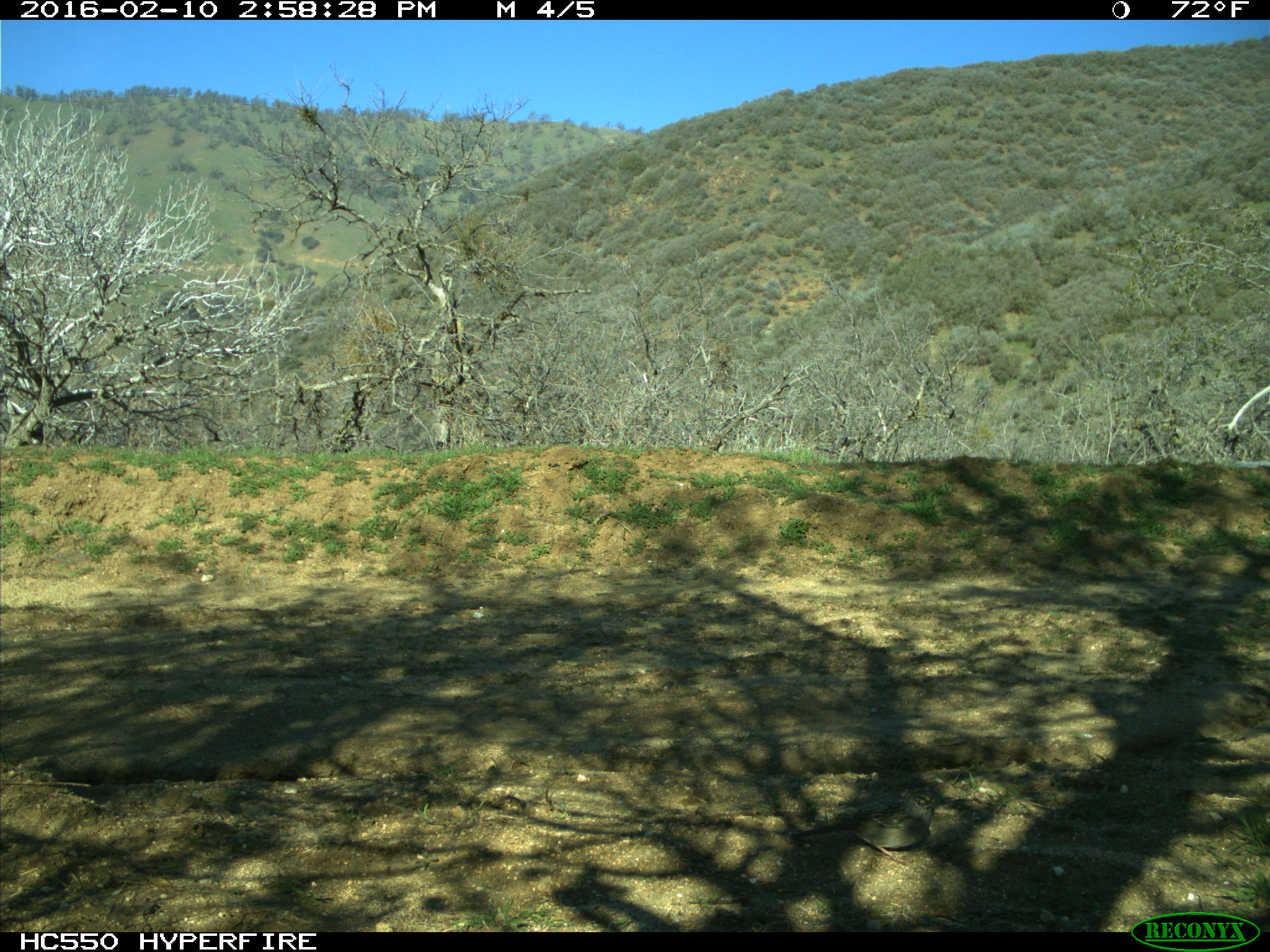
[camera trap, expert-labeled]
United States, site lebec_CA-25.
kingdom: Animalia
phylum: Chordata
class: Aves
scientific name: Aves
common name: birds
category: unidentified bird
Unidentified bird (birds) (Aves).